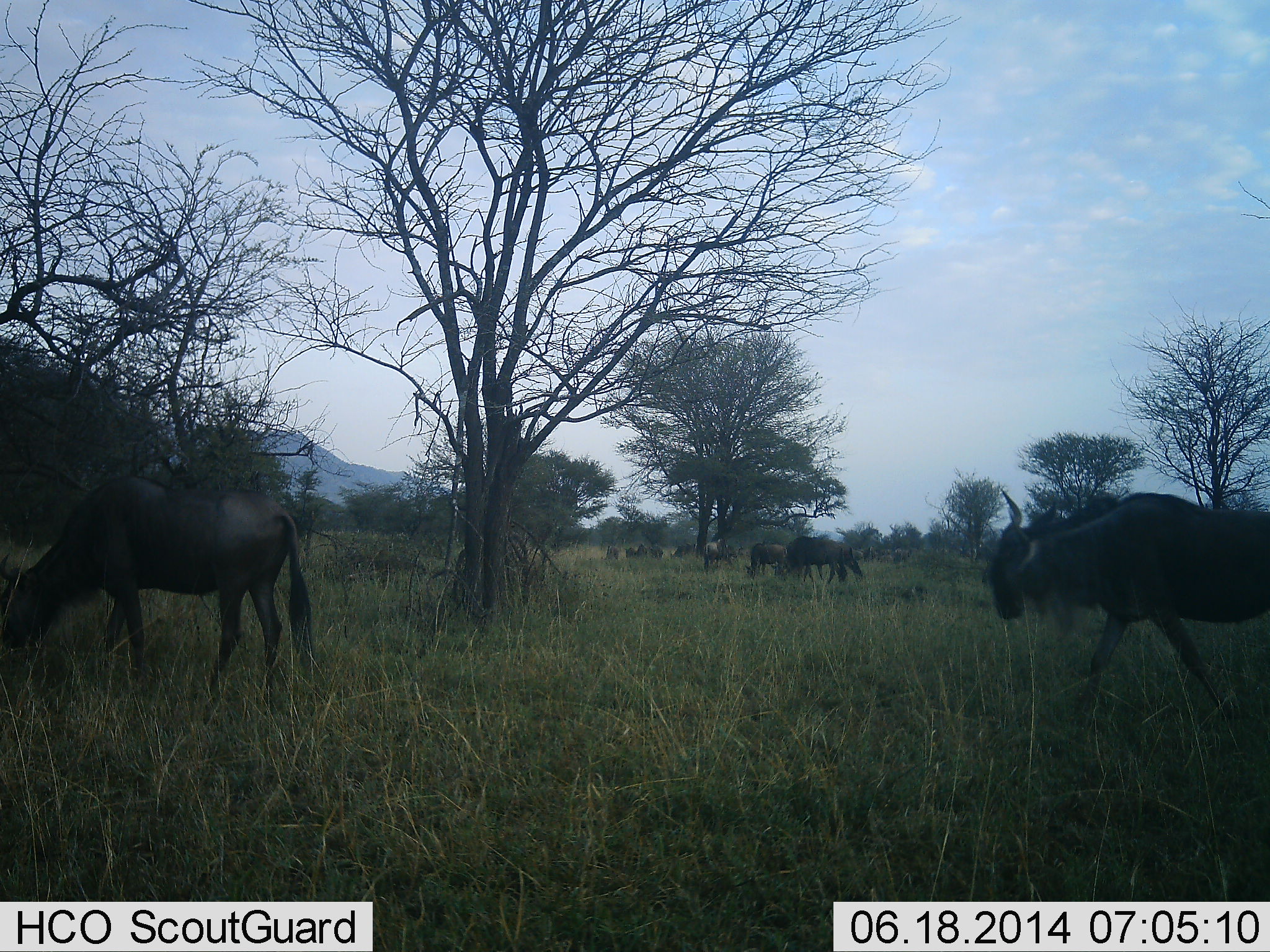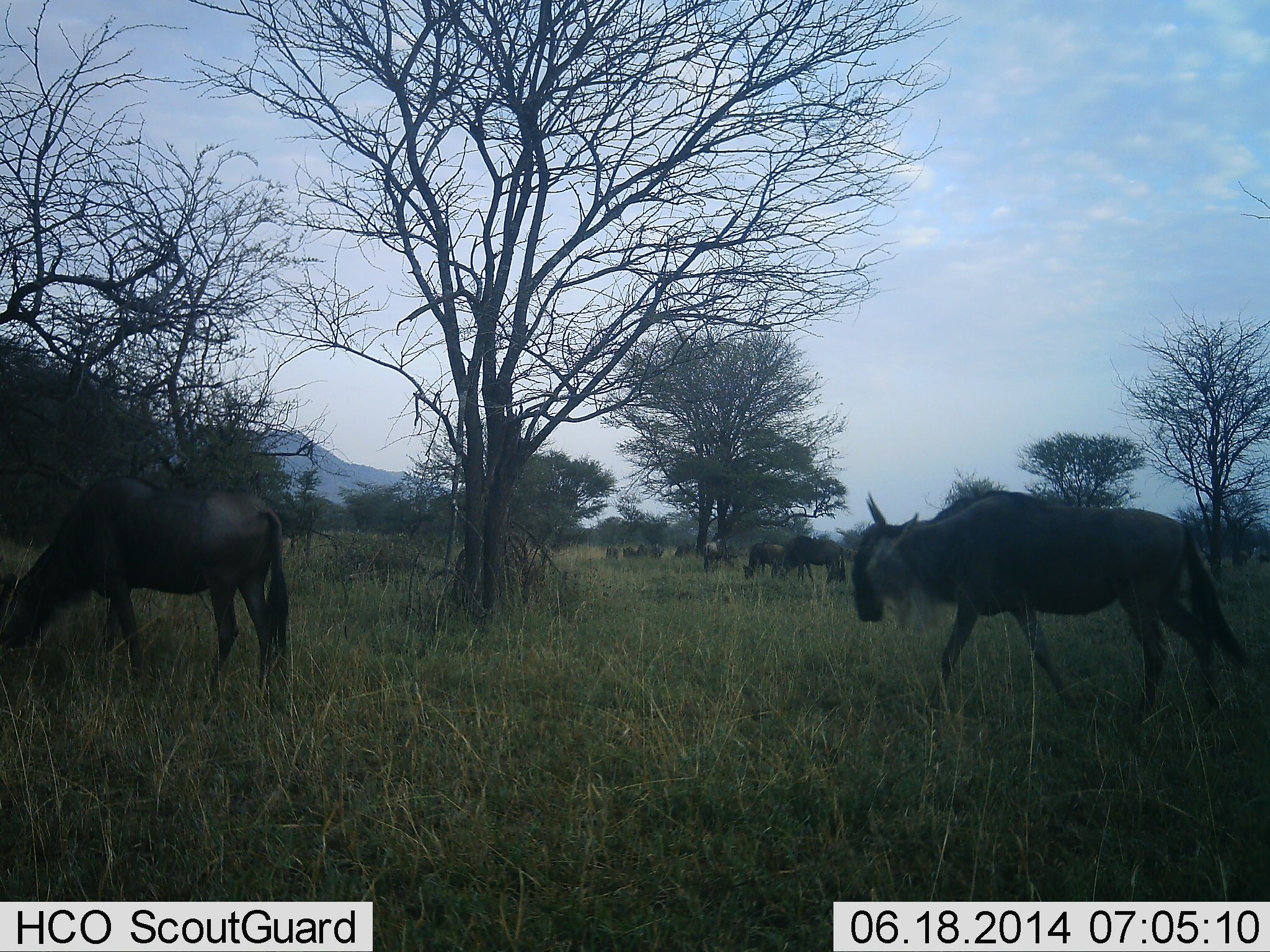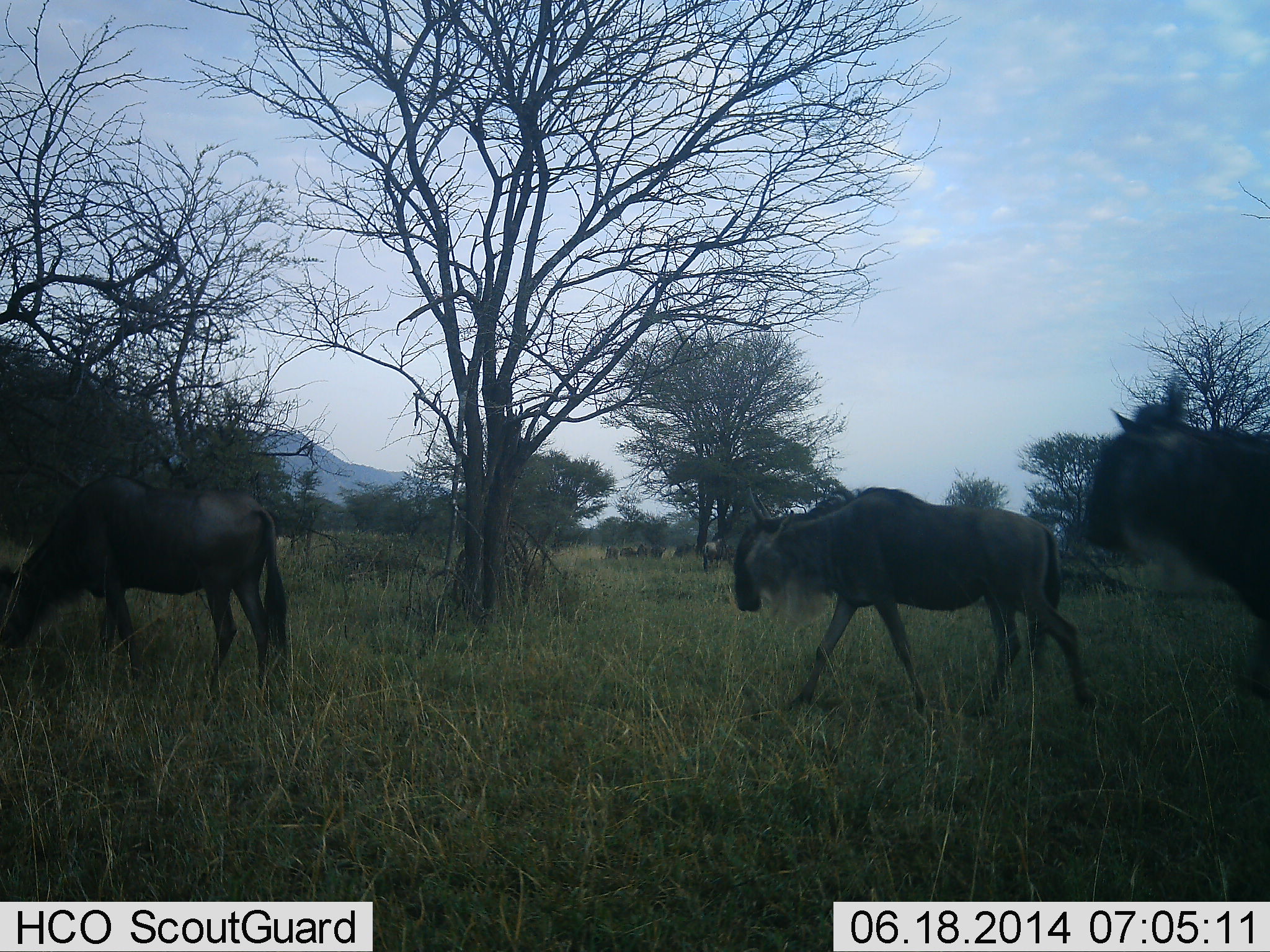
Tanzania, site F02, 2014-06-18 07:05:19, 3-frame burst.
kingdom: Animalia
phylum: Chordata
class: Mammalia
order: Artiodactyla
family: Bovidae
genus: Connochaetes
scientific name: Connochaetes taurinus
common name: blue wildebeest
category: wildebeest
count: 10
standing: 40%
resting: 0%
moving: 80%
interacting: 0%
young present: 0%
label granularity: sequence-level